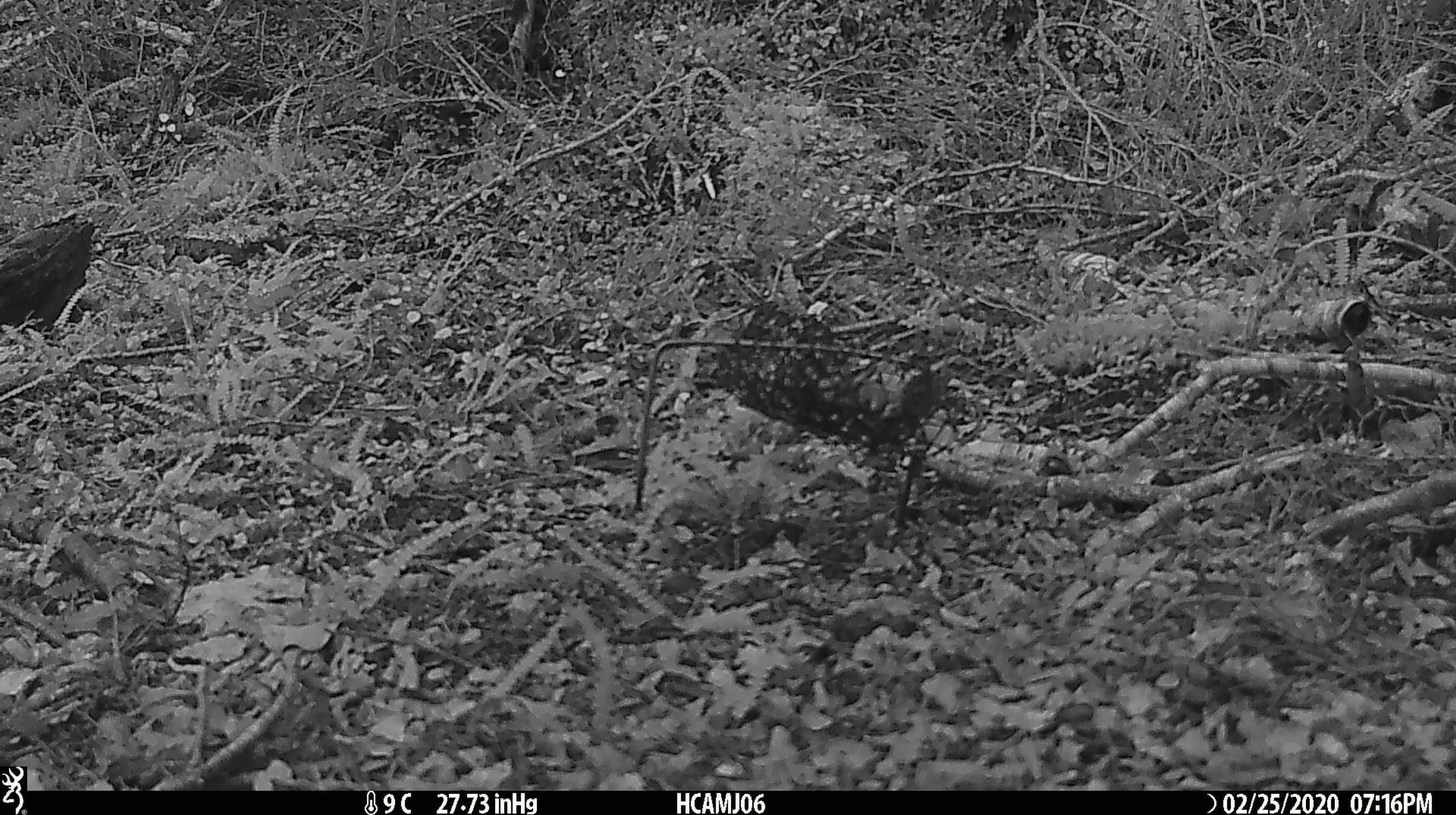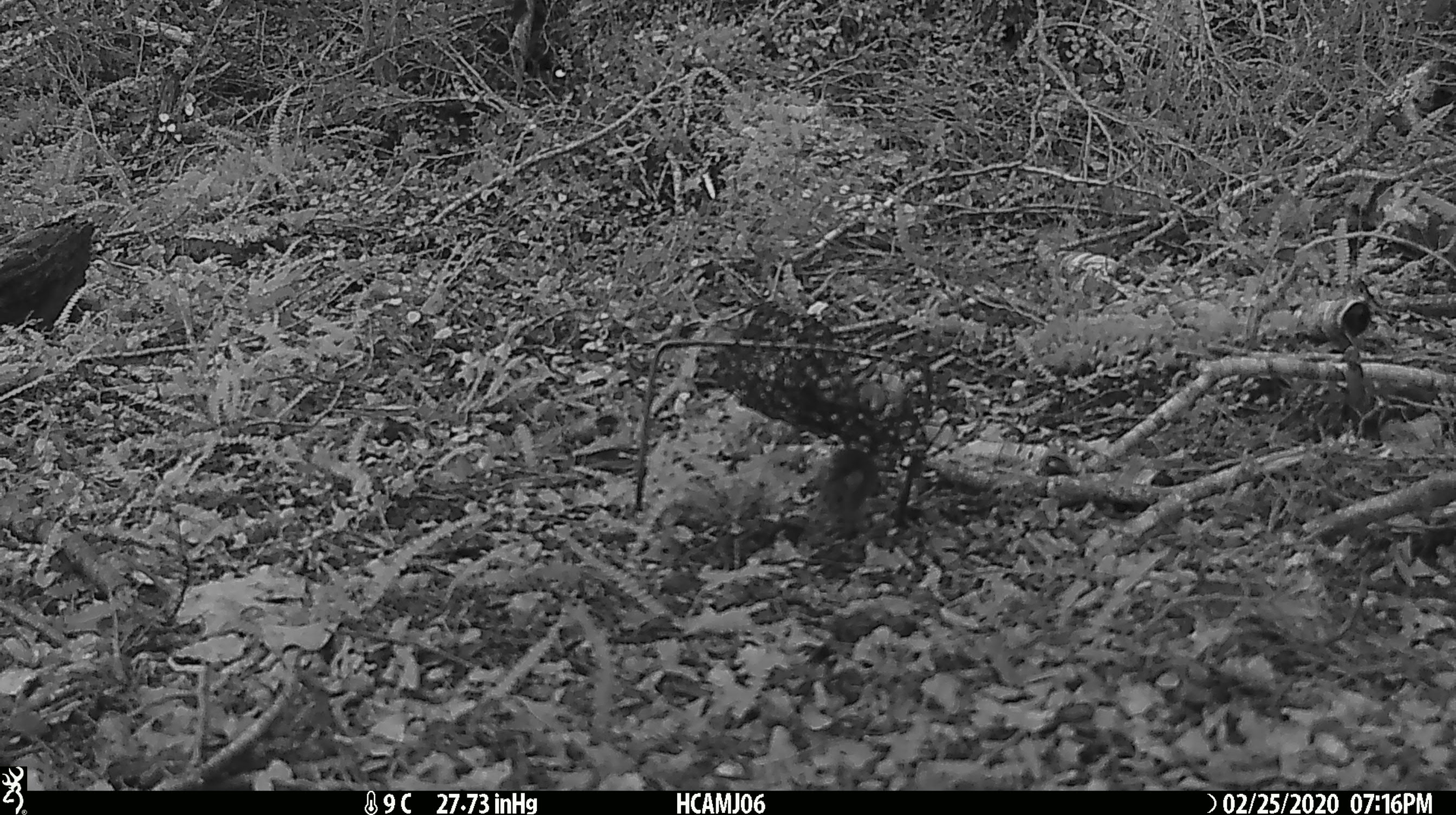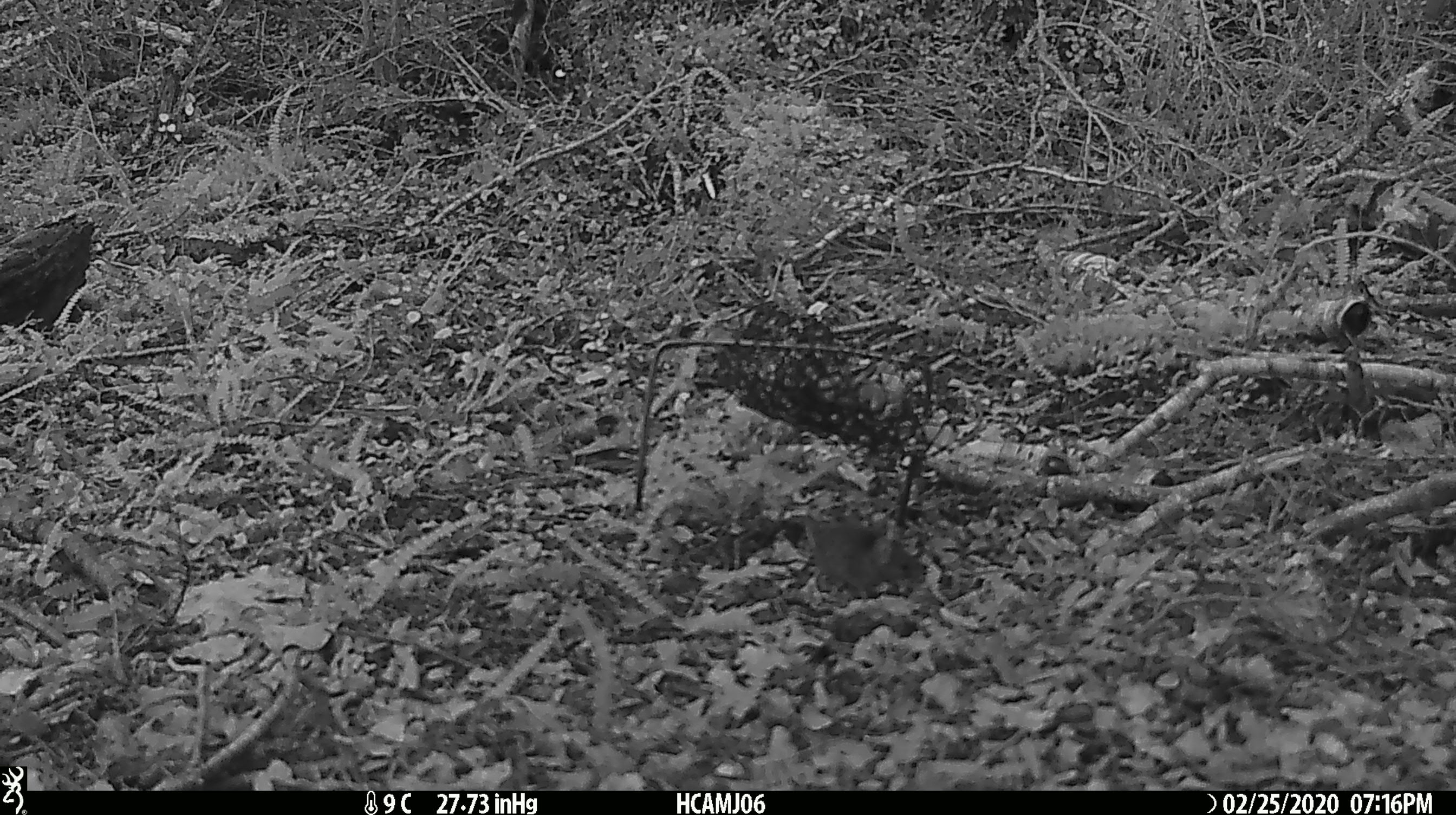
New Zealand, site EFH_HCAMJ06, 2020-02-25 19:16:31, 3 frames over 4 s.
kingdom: Animalia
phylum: Chordata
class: Mammalia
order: Rodentia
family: Muridae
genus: Mus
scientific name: Mus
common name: mouse